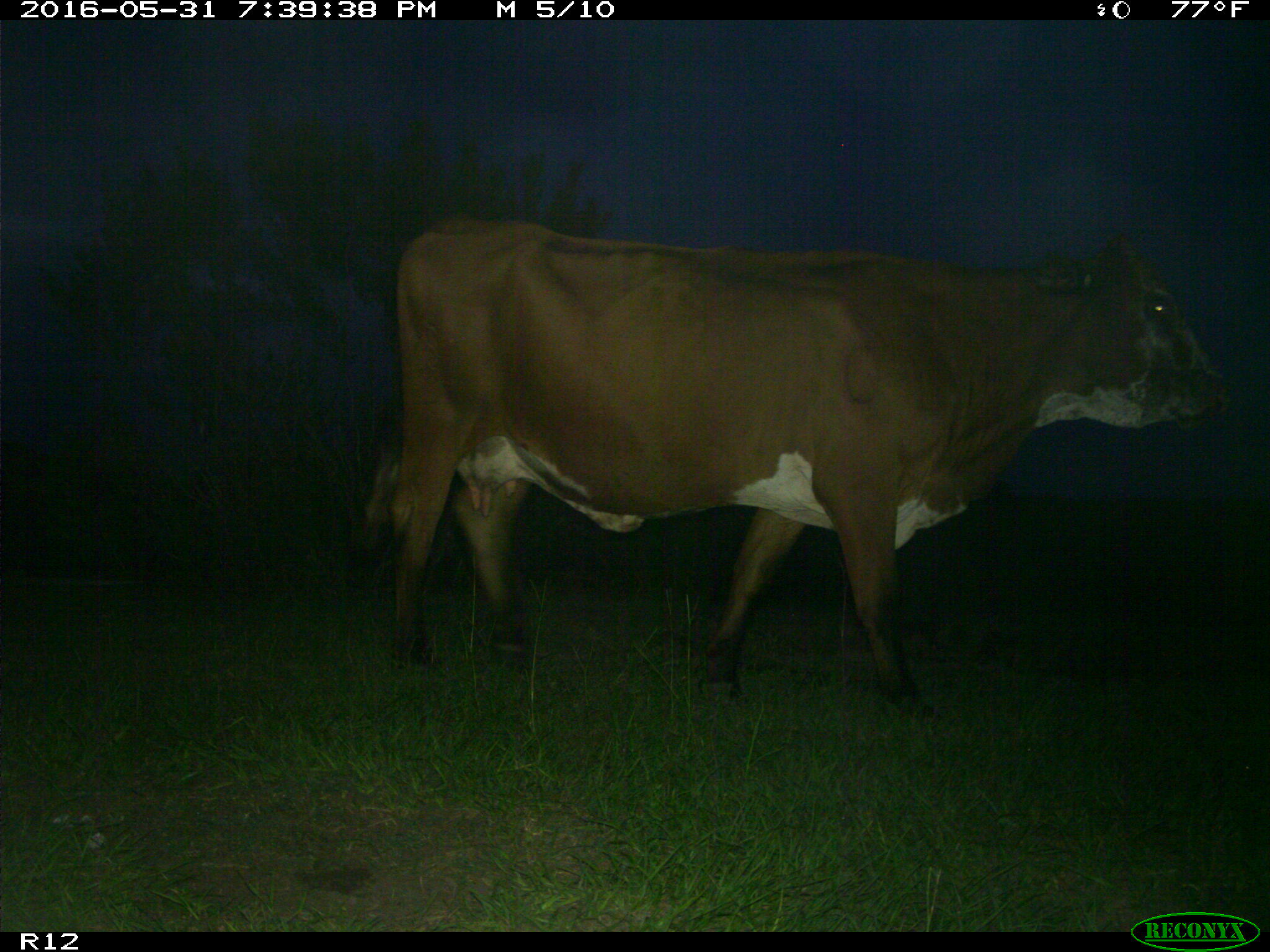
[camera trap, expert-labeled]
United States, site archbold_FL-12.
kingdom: Animalia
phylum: Chordata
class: Mammalia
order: Artiodactyla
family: Bovidae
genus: Bos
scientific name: Bos taurus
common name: domestic cow